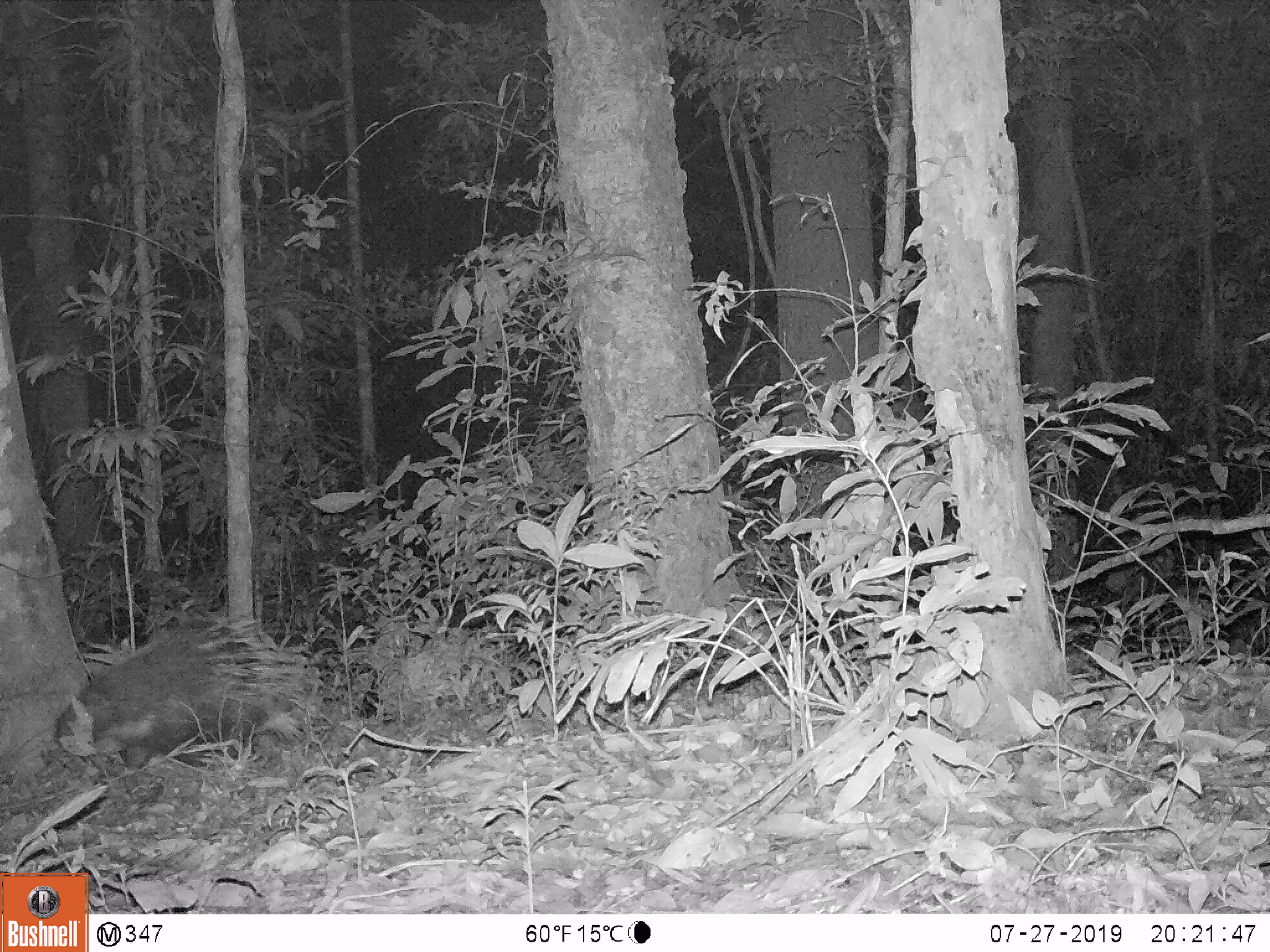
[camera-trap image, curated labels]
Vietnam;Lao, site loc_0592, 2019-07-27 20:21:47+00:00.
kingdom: Animalia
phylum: Chordata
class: Mammalia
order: Rodentia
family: Hystricidae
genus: Hystrix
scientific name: Hystrix brachyura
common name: malayan porcupine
Malayan porcupine (Hystrix brachyura). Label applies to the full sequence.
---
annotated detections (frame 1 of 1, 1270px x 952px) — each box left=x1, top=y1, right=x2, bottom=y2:
malayan porcupine: left=52, top=613, right=319, bottom=772